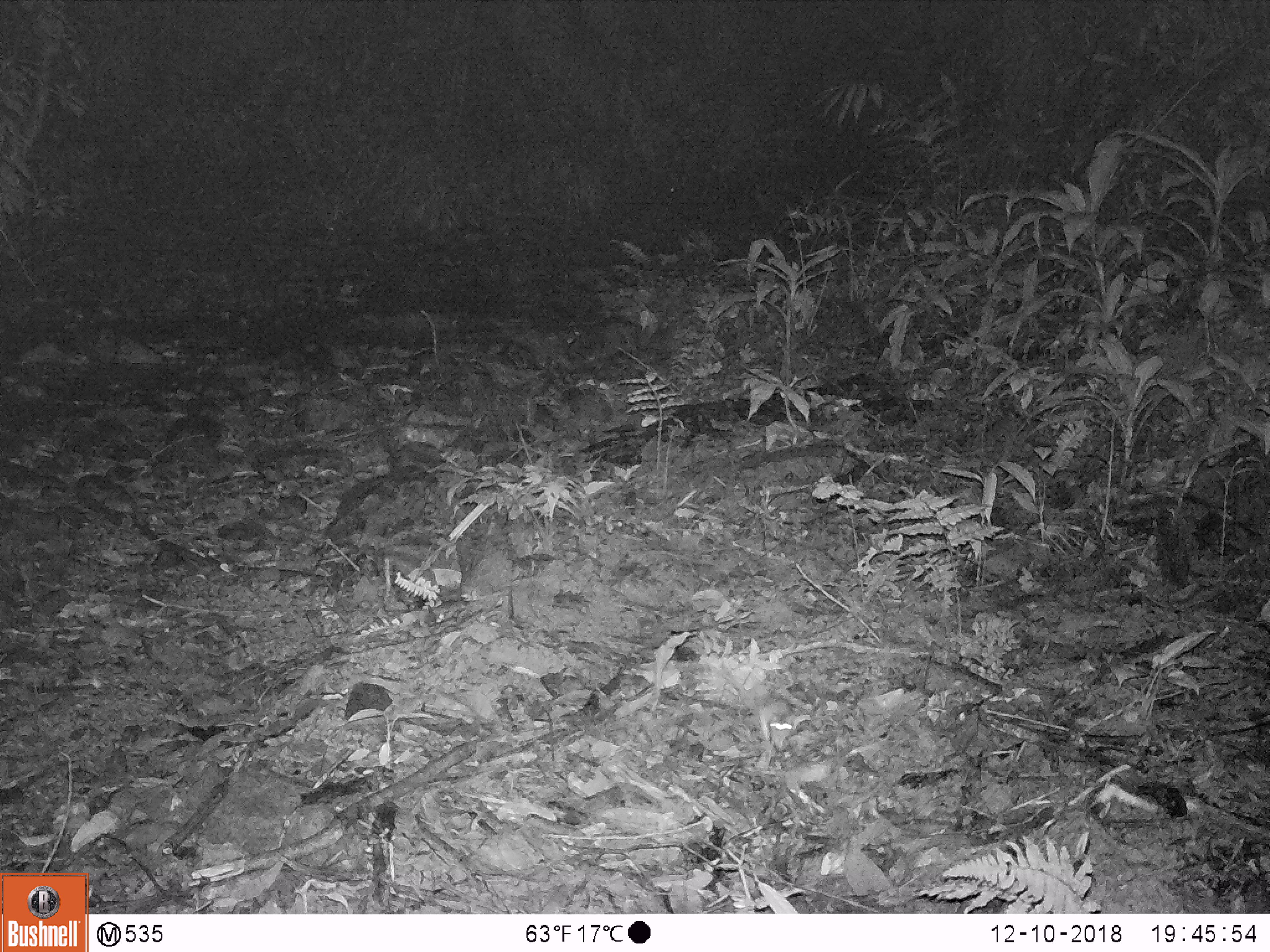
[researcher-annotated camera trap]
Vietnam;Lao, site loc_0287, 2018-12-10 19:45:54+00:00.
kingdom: Animalia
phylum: Chordata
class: Mammalia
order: Rodentia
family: Muridae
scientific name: Muridae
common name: old-world mice and rats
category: unidentified murid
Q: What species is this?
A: Unidentified murid (old-world mice and rats) (Muridae).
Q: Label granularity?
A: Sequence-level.